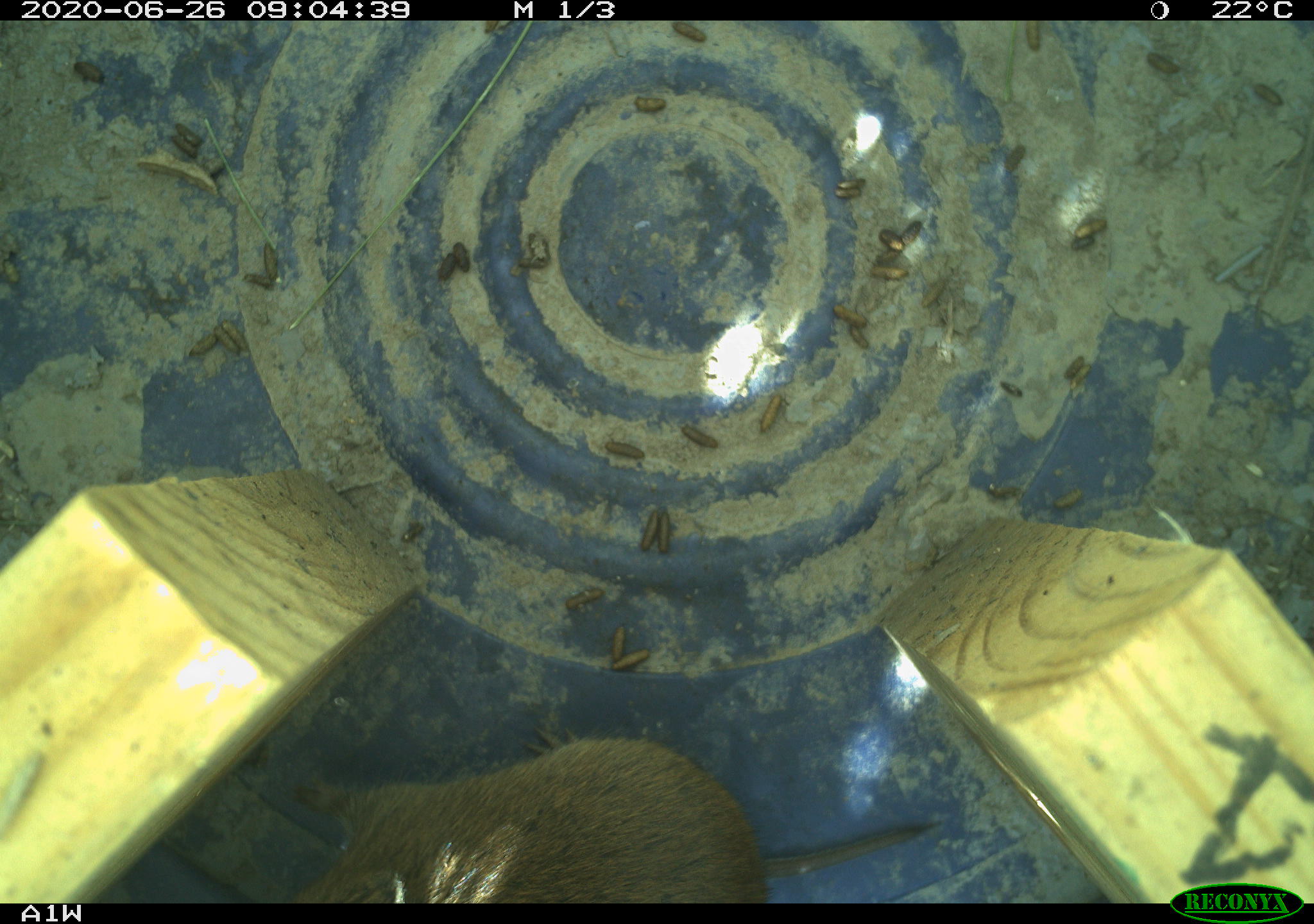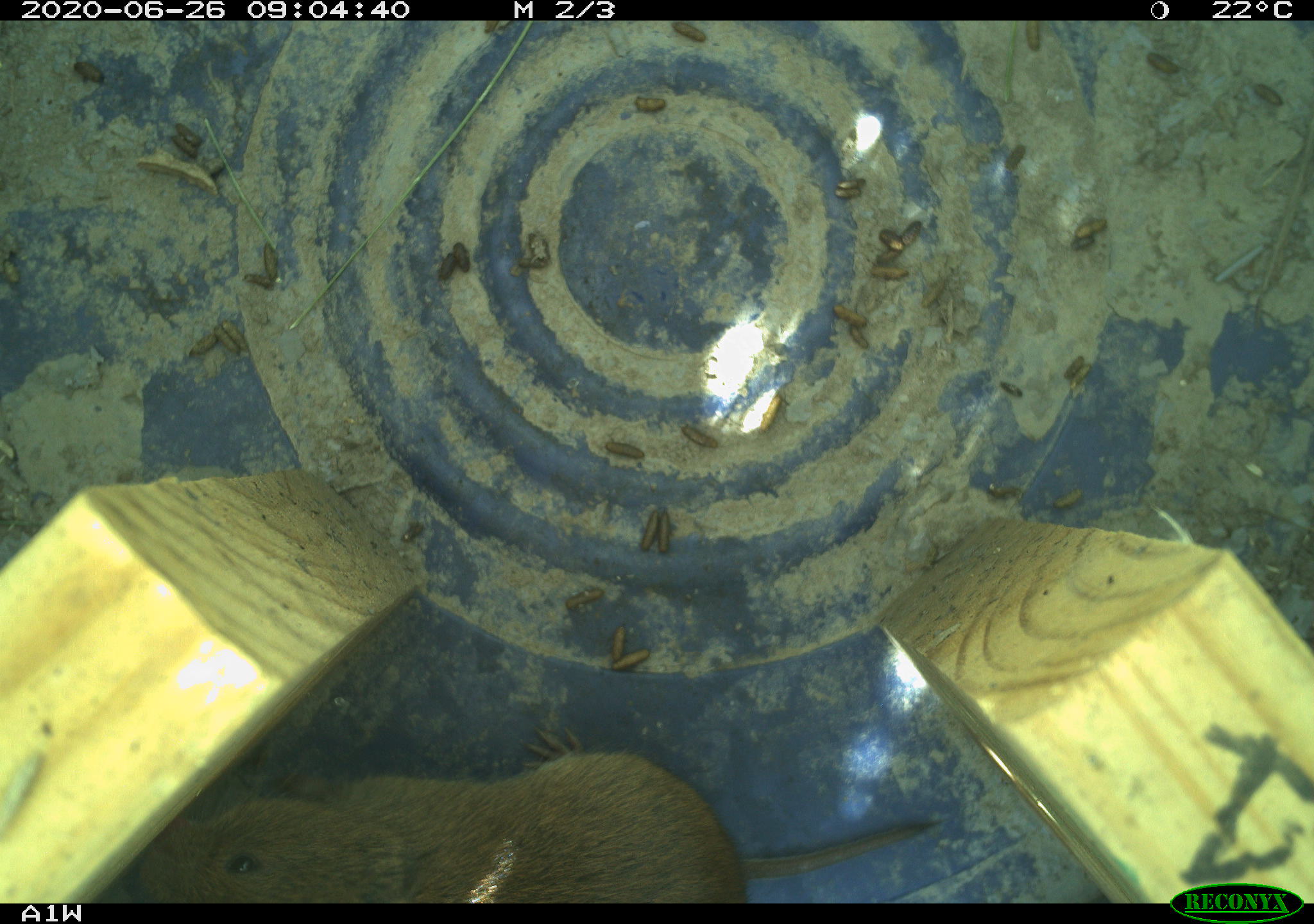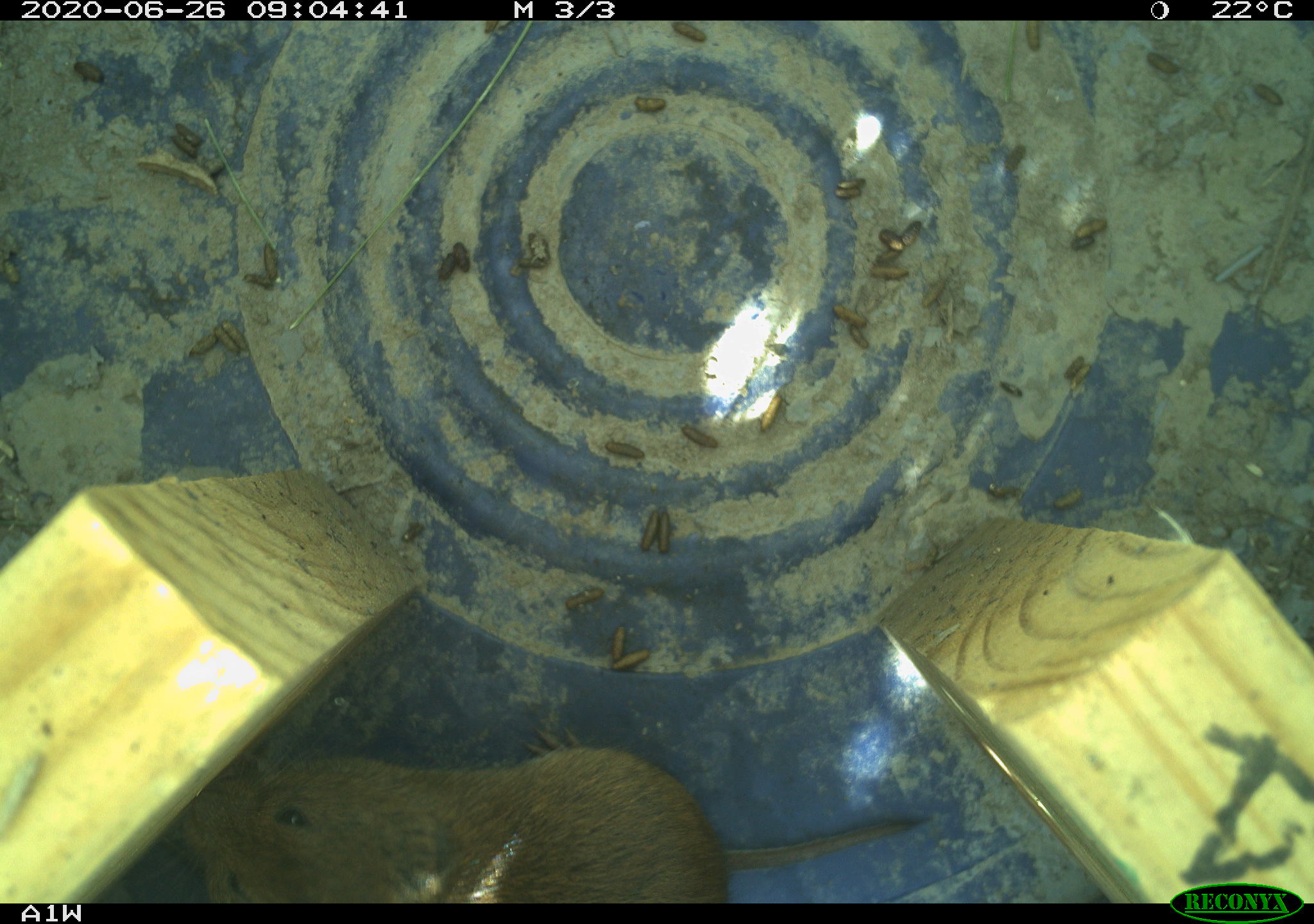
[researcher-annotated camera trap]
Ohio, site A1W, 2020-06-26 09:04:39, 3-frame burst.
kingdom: Animalia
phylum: Chordata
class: Mammalia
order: Rodentia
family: Cricetidae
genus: Microtus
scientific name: Microtus pennsylvanicus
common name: meadow vole